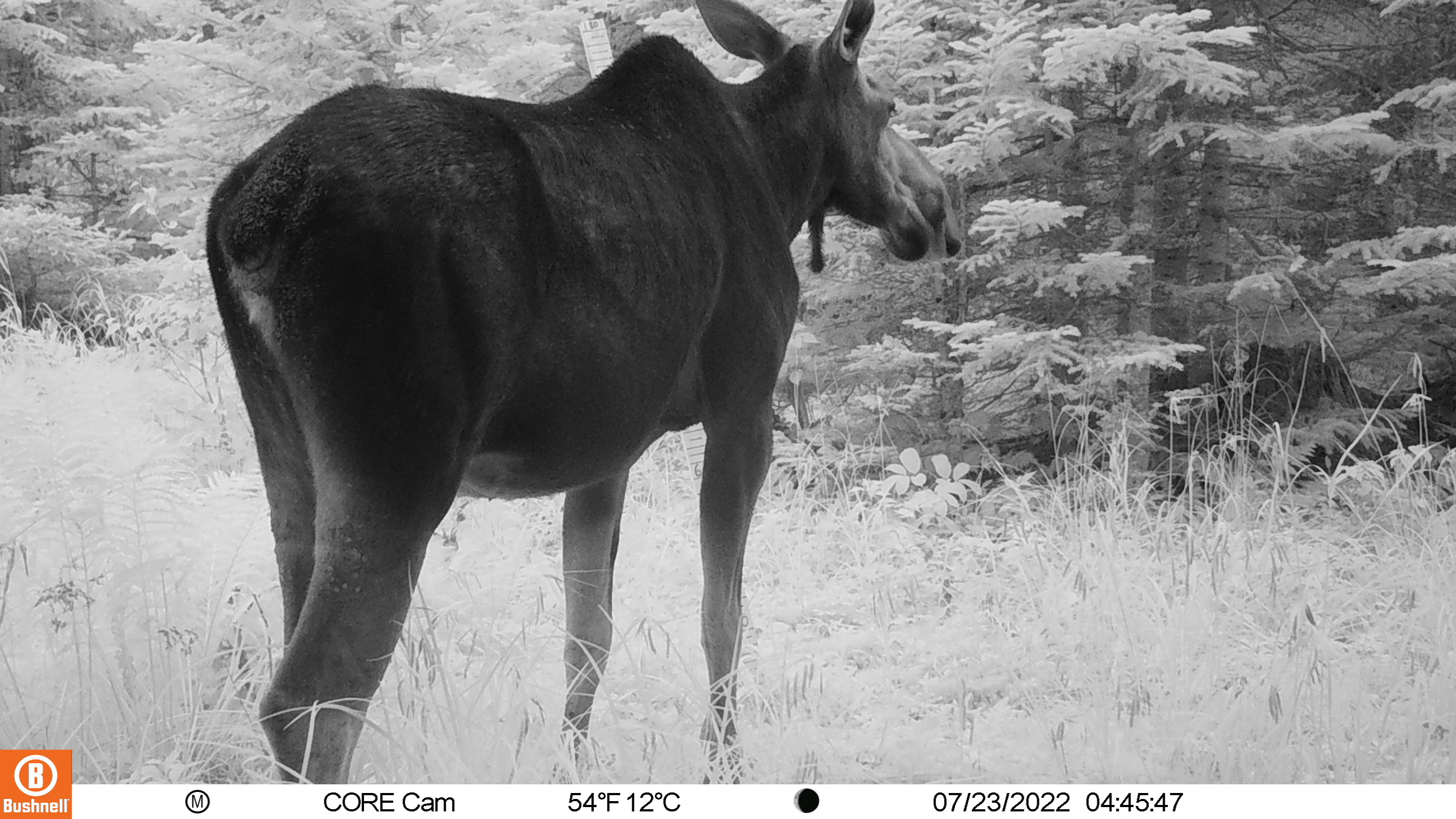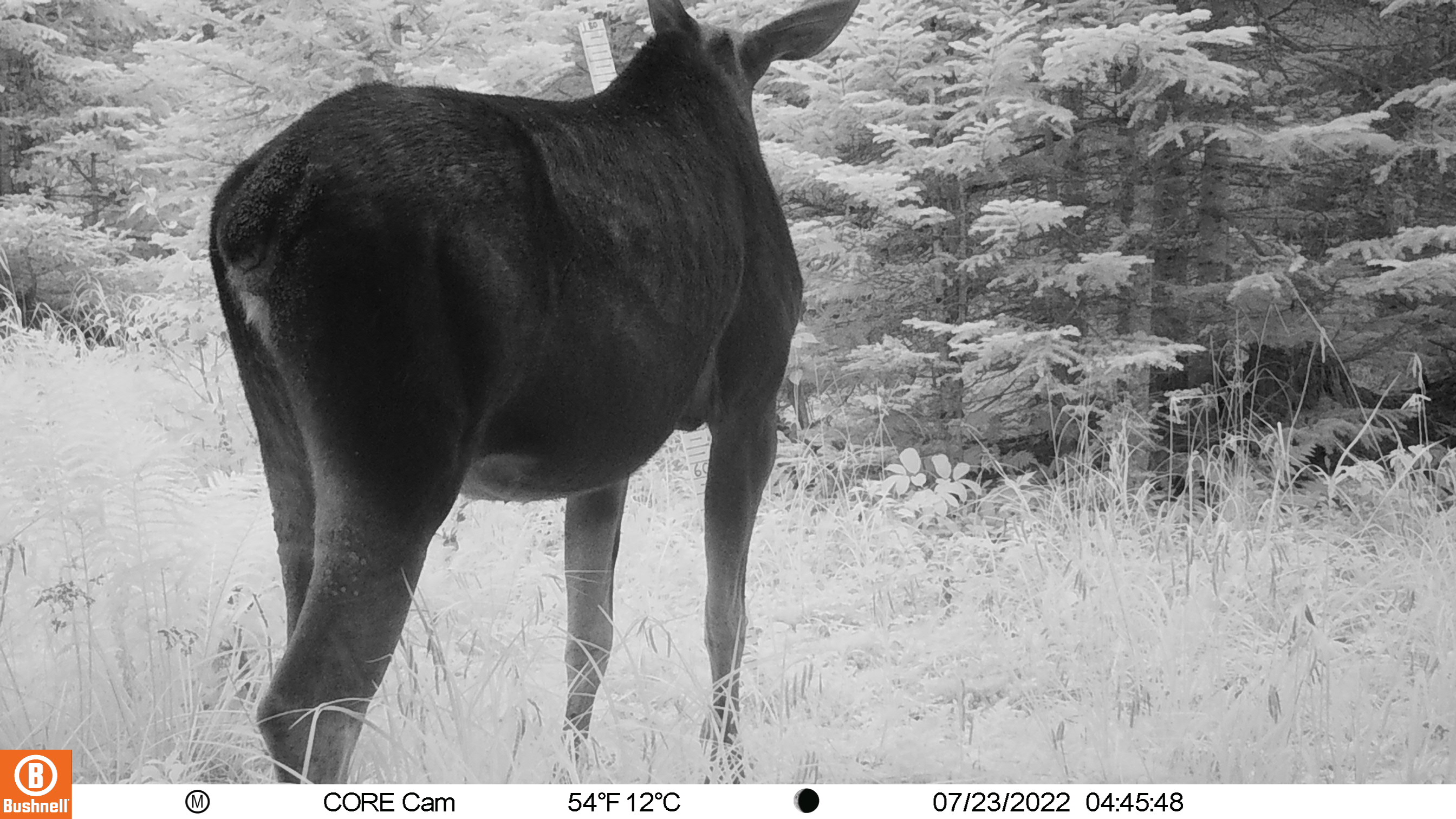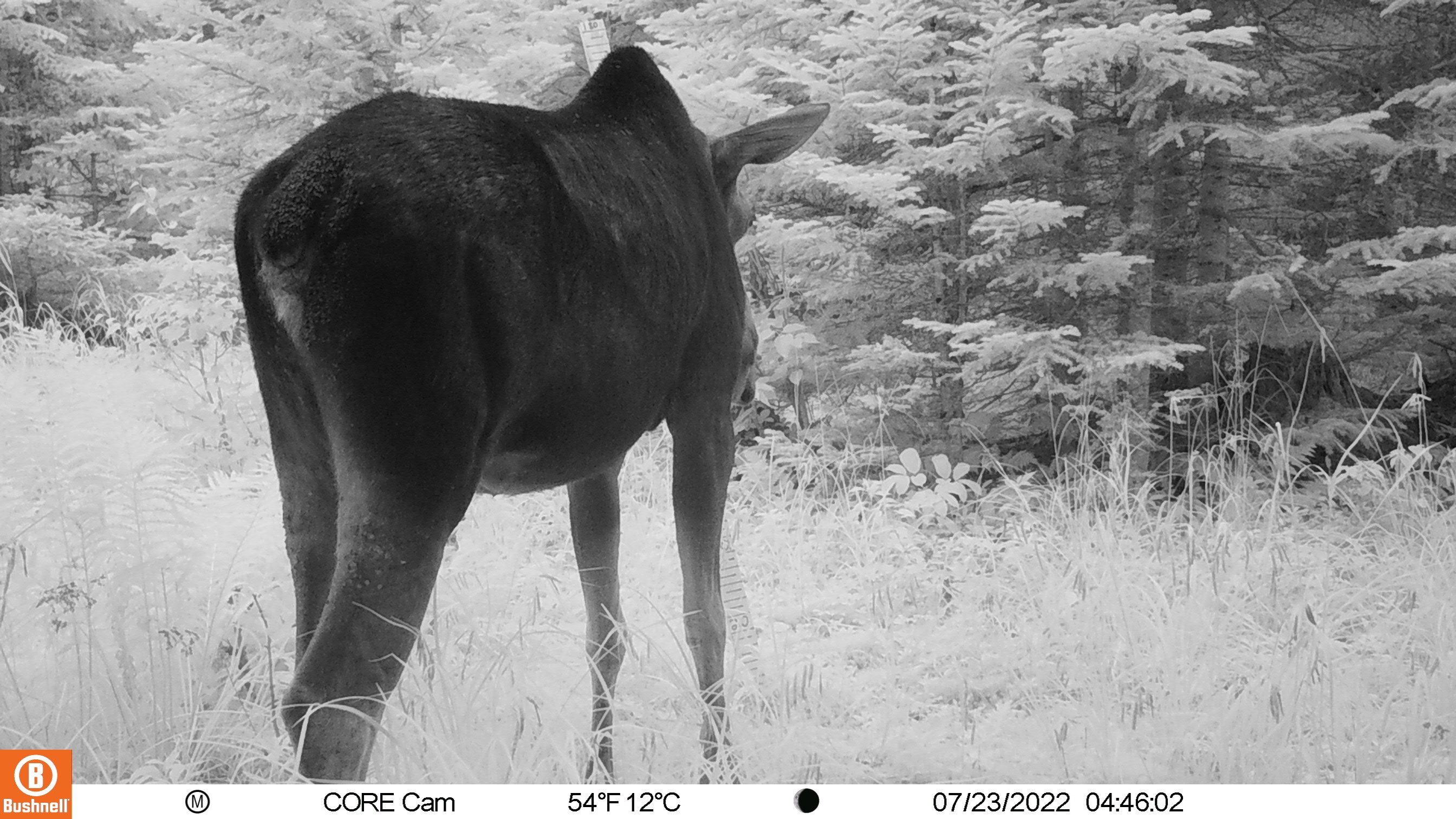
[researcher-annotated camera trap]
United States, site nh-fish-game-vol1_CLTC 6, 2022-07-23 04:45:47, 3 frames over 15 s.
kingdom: Animalia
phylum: Chordata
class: Mammalia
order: Artiodactyla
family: Cervidae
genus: Alces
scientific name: Alces alces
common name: moose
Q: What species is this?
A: Moose (Alces alces).